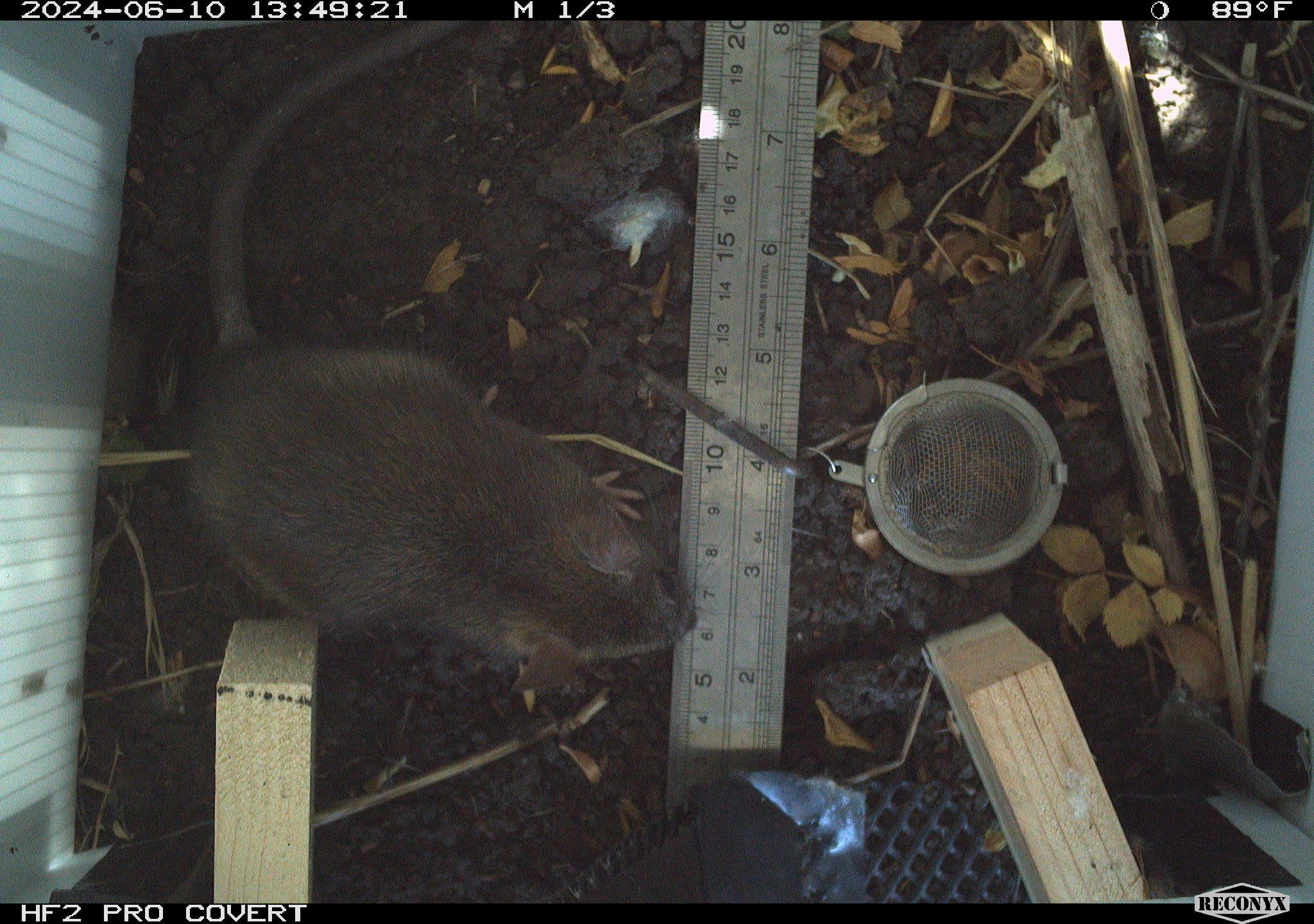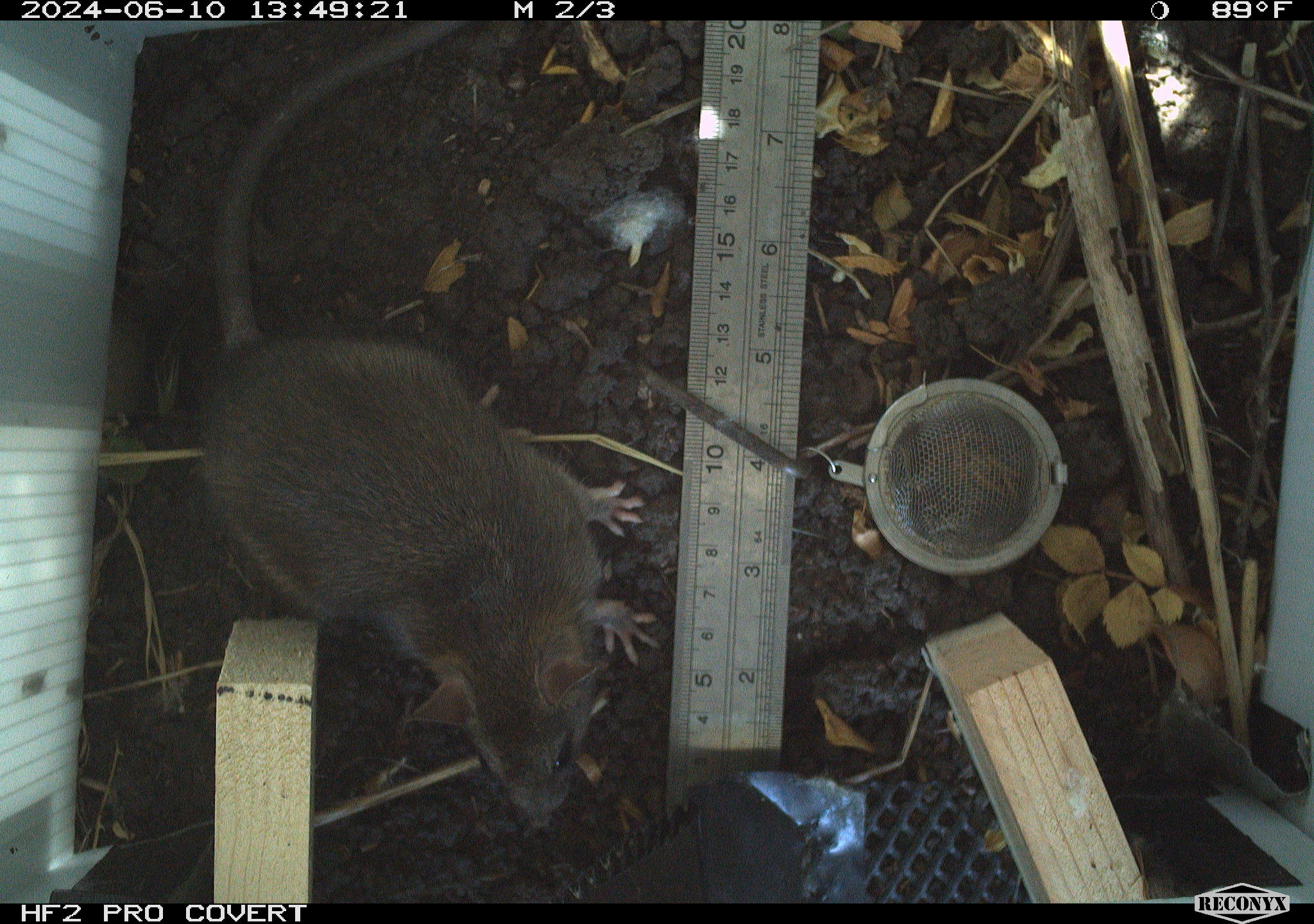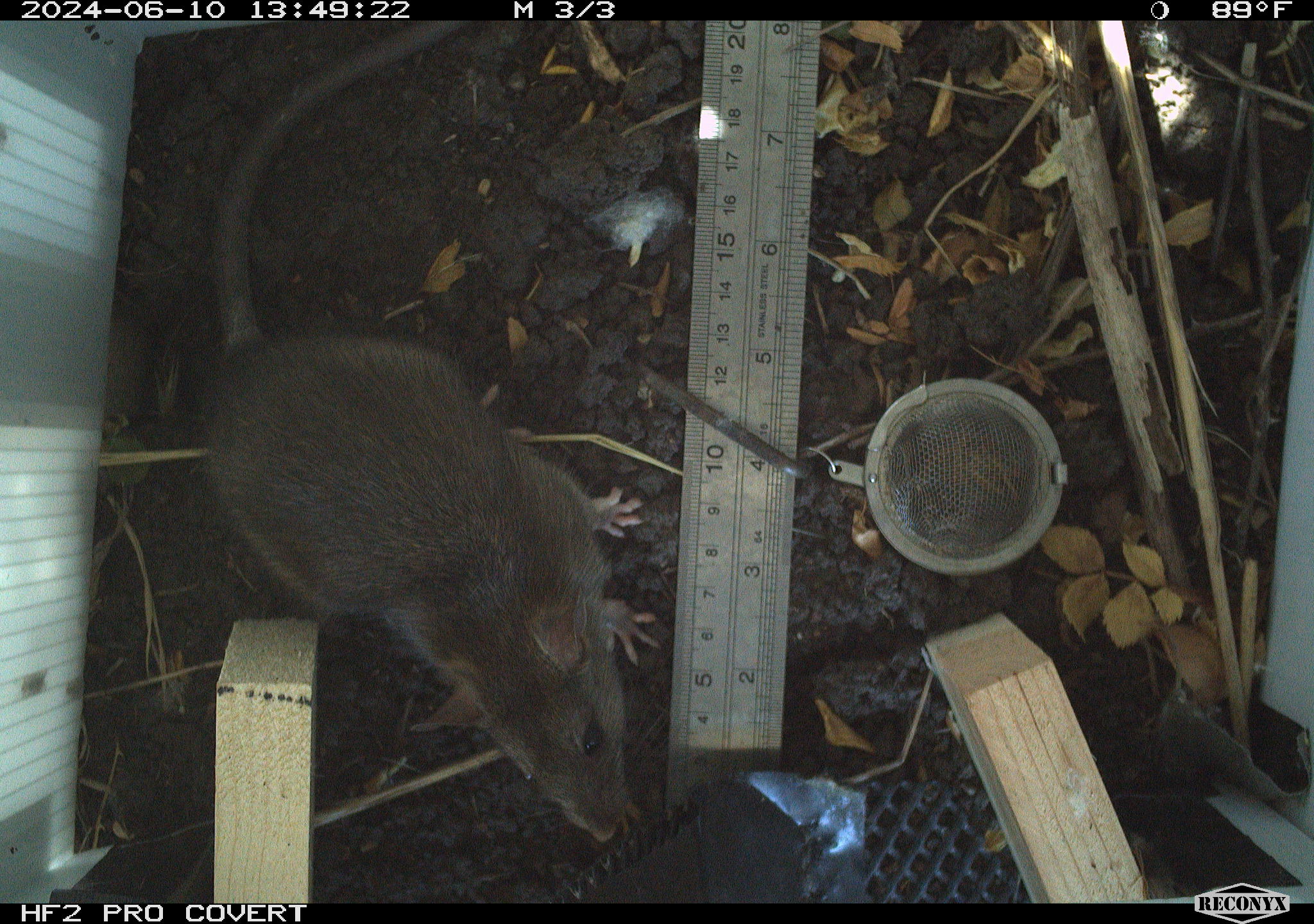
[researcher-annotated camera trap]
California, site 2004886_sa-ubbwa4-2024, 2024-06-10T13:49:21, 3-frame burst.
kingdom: Animalia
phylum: Chordata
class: Mammalia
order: Rodentia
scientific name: Rodentia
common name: woodrat or rat or mouse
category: woodrat or rat or mouse species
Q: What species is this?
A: Woodrat or rat or mouse species (woodrat or rat or mouse) (Rodentia).